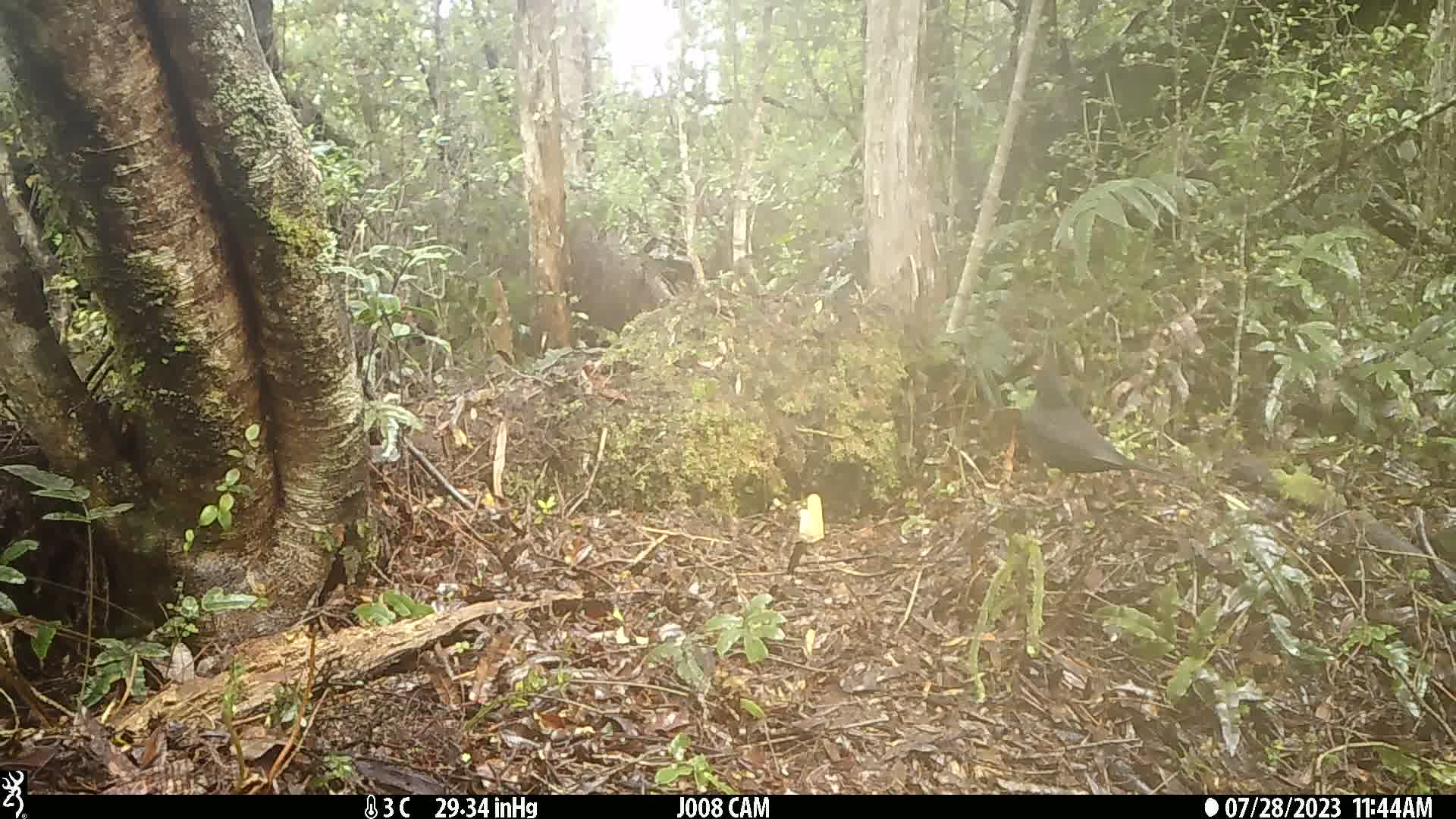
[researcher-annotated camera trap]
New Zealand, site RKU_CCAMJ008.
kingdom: Animalia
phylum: Chordata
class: Aves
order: Passeriformes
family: Turdidae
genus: Turdus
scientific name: Turdus merula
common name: eurasian blackbird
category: blackbird